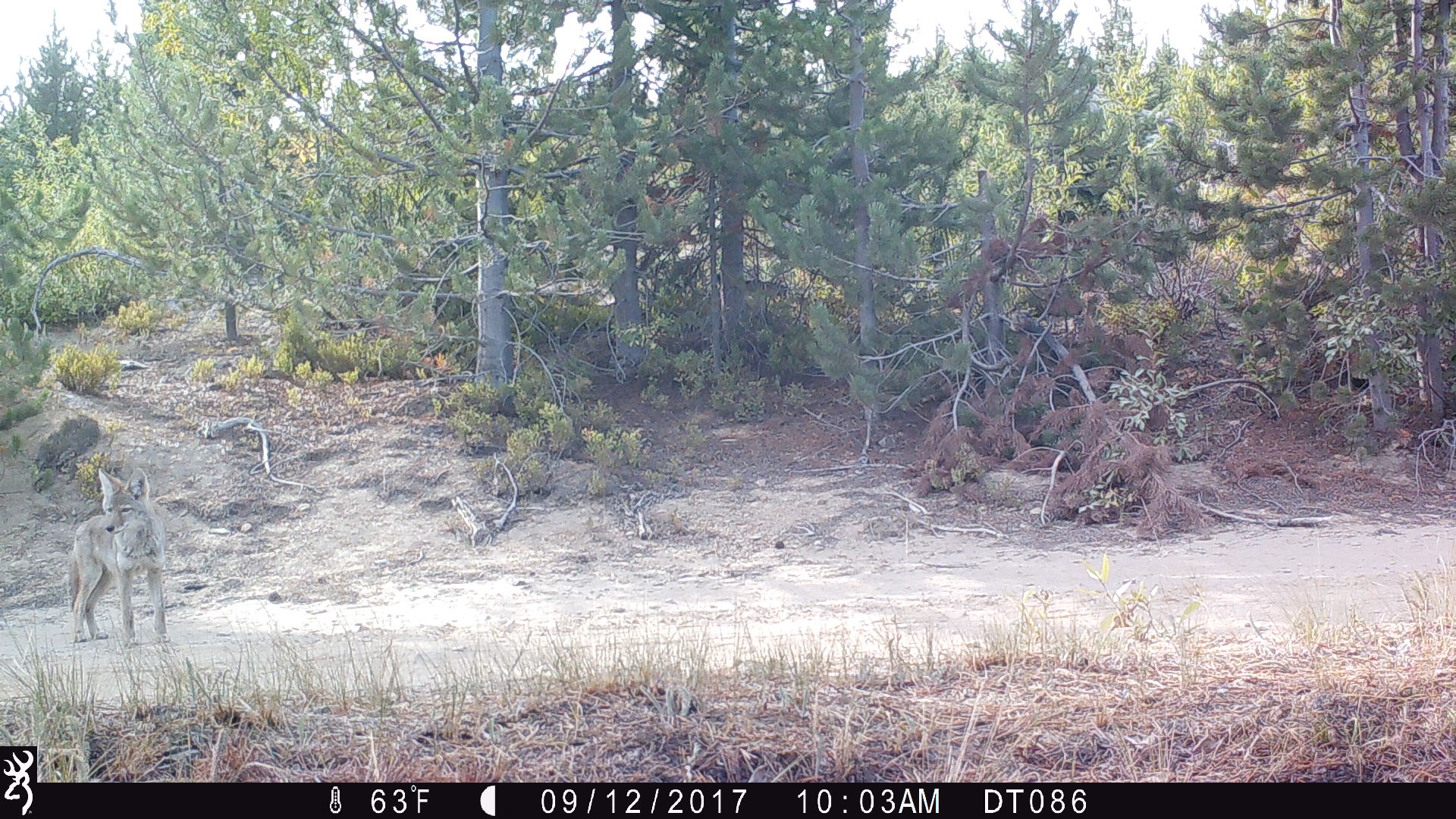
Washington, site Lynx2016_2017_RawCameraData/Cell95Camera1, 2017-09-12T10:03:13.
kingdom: Animalia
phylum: Chordata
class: Mammalia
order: Carnivora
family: Canidae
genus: Canis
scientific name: Canis latrans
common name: coyote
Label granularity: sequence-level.